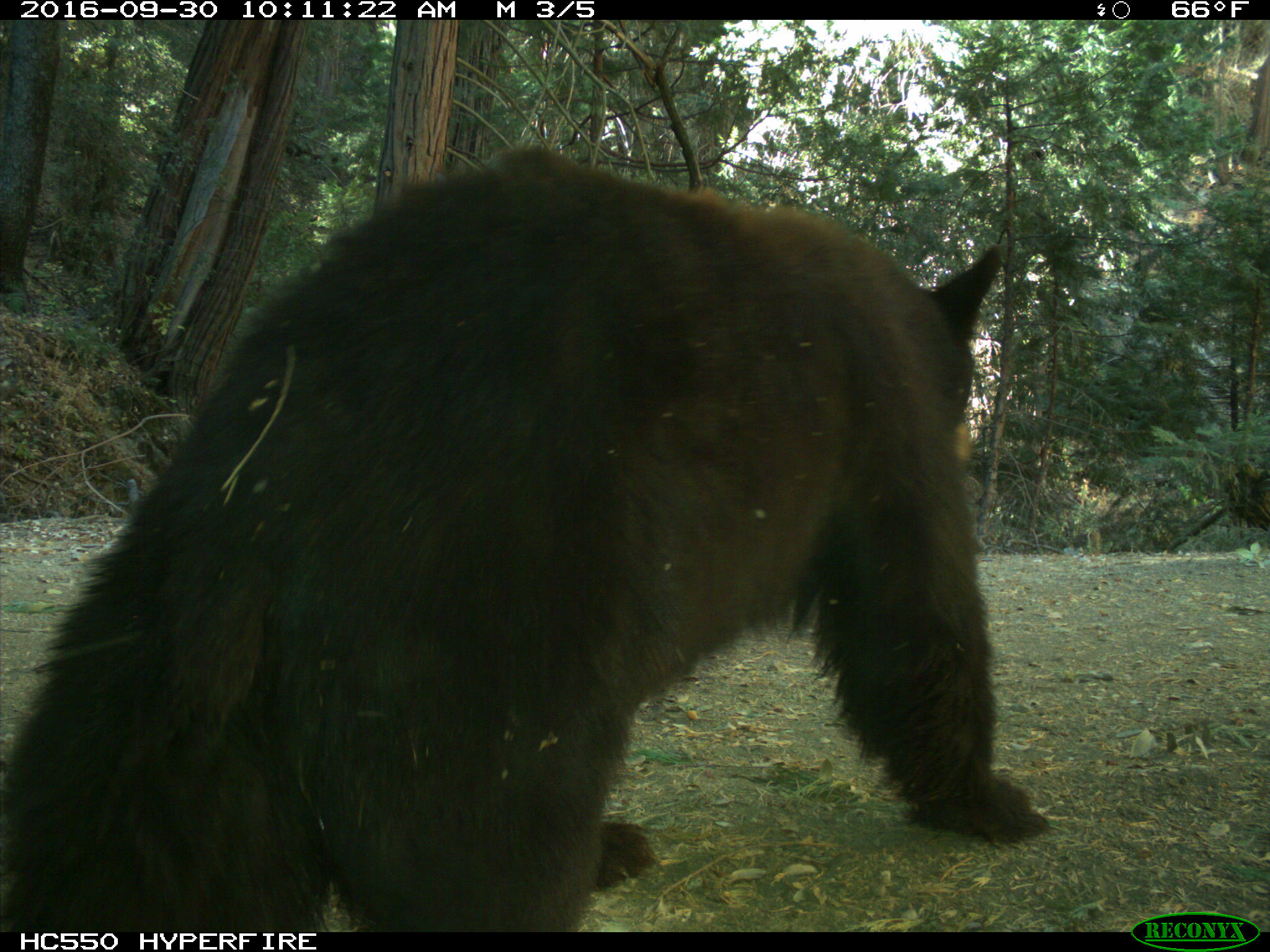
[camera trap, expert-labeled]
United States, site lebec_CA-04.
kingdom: Animalia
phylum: Chordata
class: Mammalia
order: Carnivora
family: Ursidae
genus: Ursus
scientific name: Ursus americanus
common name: american black bear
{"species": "Ursus americanus (american black bear)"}